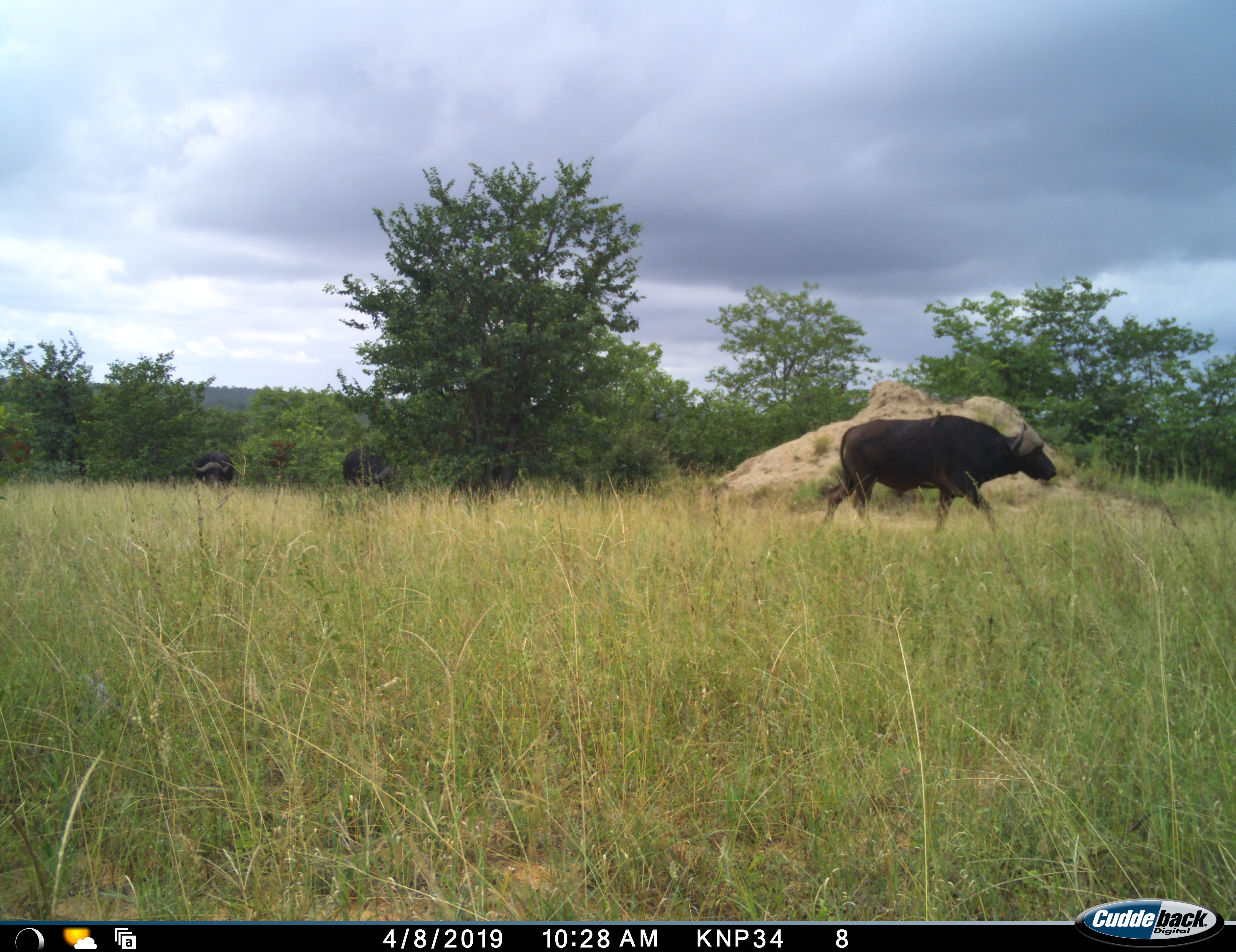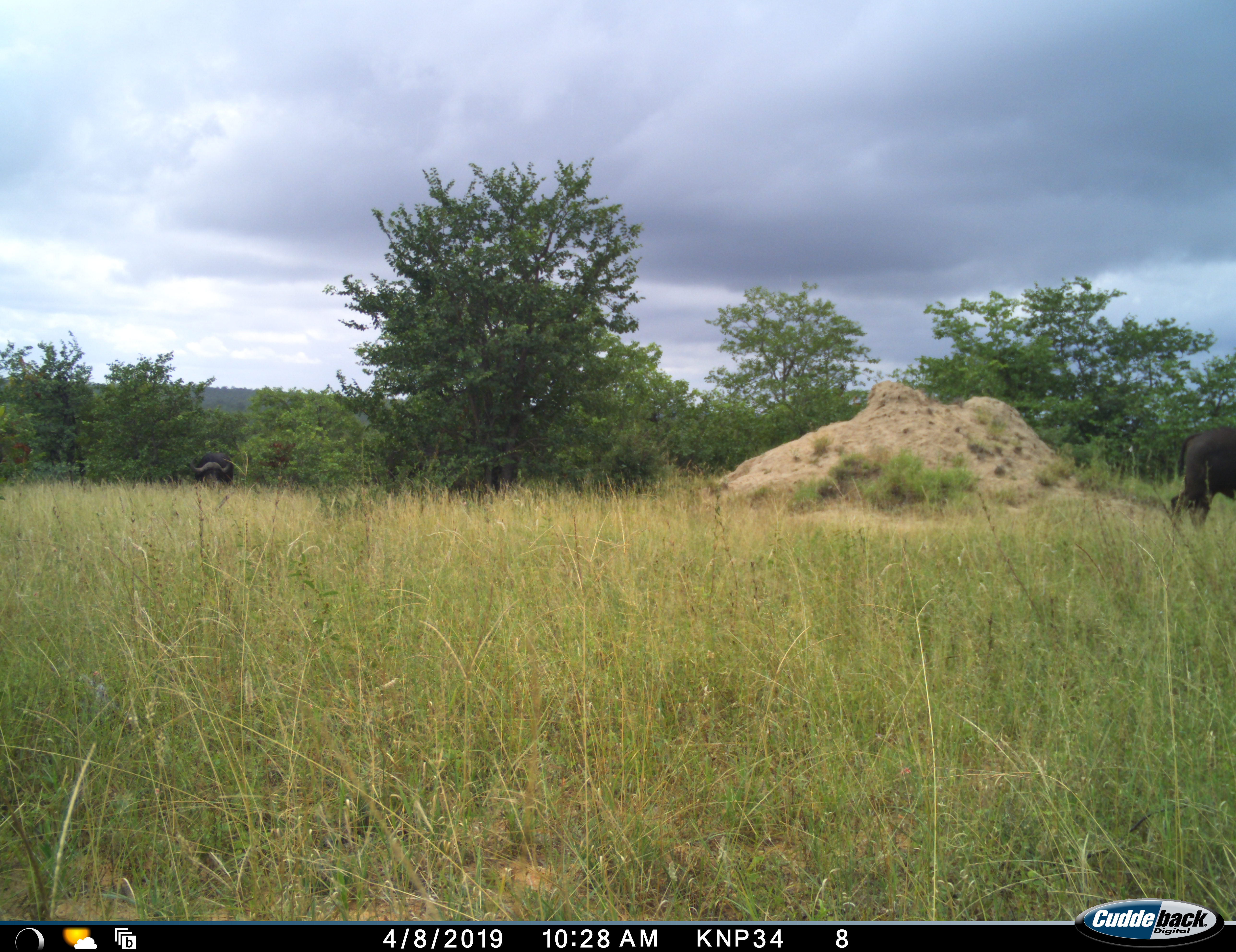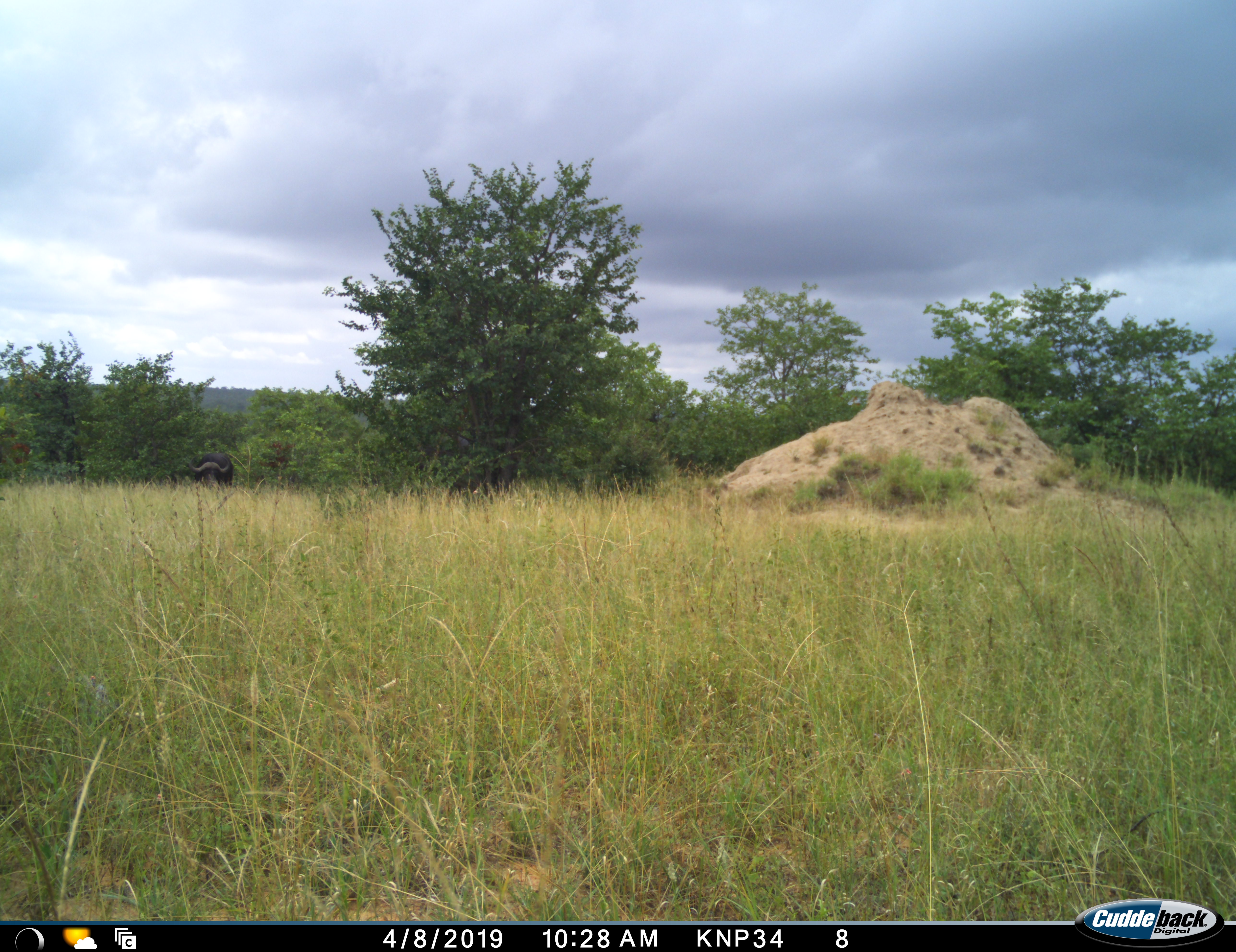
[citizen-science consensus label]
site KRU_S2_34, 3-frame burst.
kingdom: Animalia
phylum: Chordata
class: Mammalia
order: Artiodactyla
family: Bovidae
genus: Syncerus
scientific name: Syncerus caffer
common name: african buffalo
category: buffalo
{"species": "buffalo (african buffalo) (Syncerus caffer)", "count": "3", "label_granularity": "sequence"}